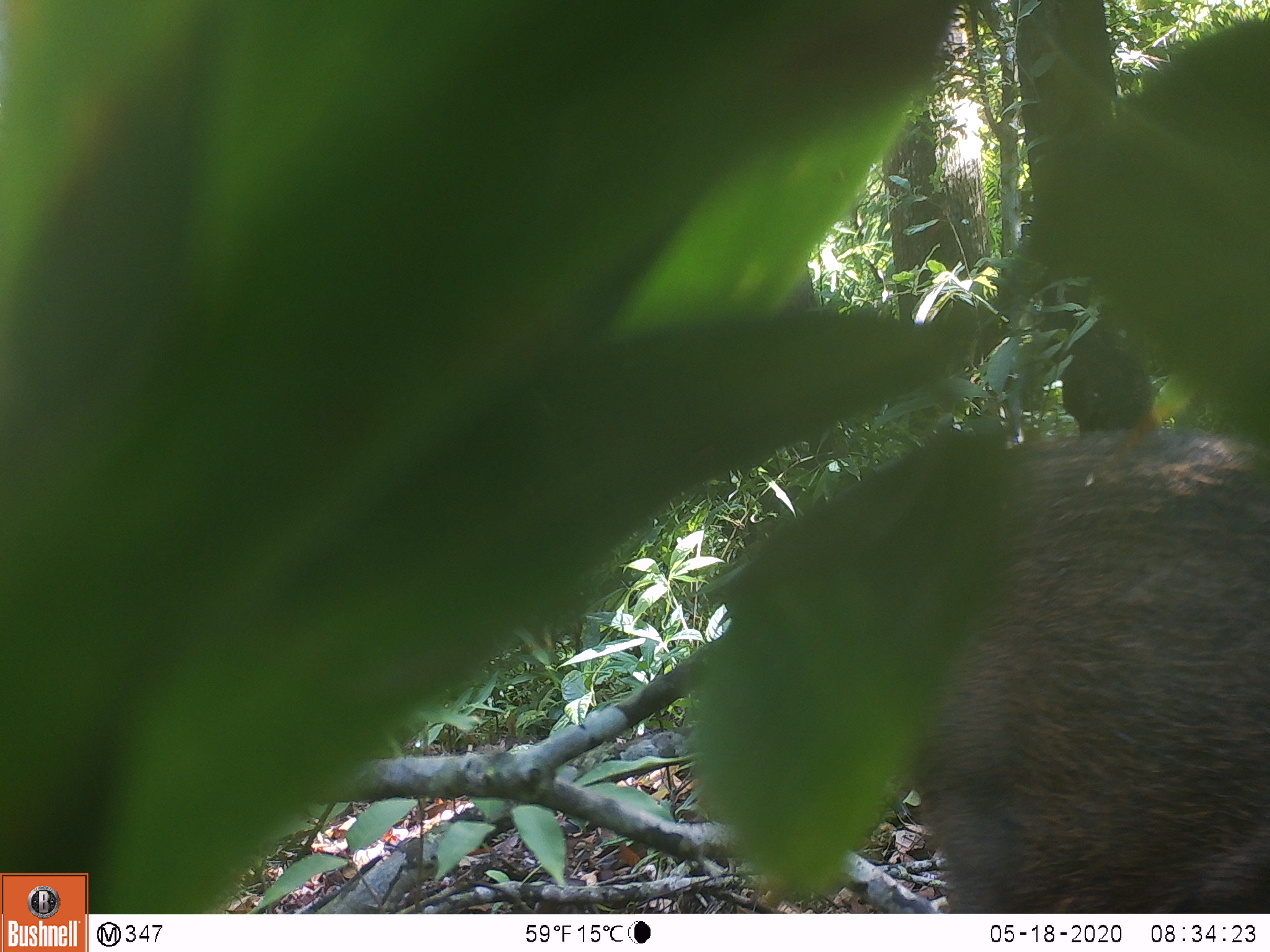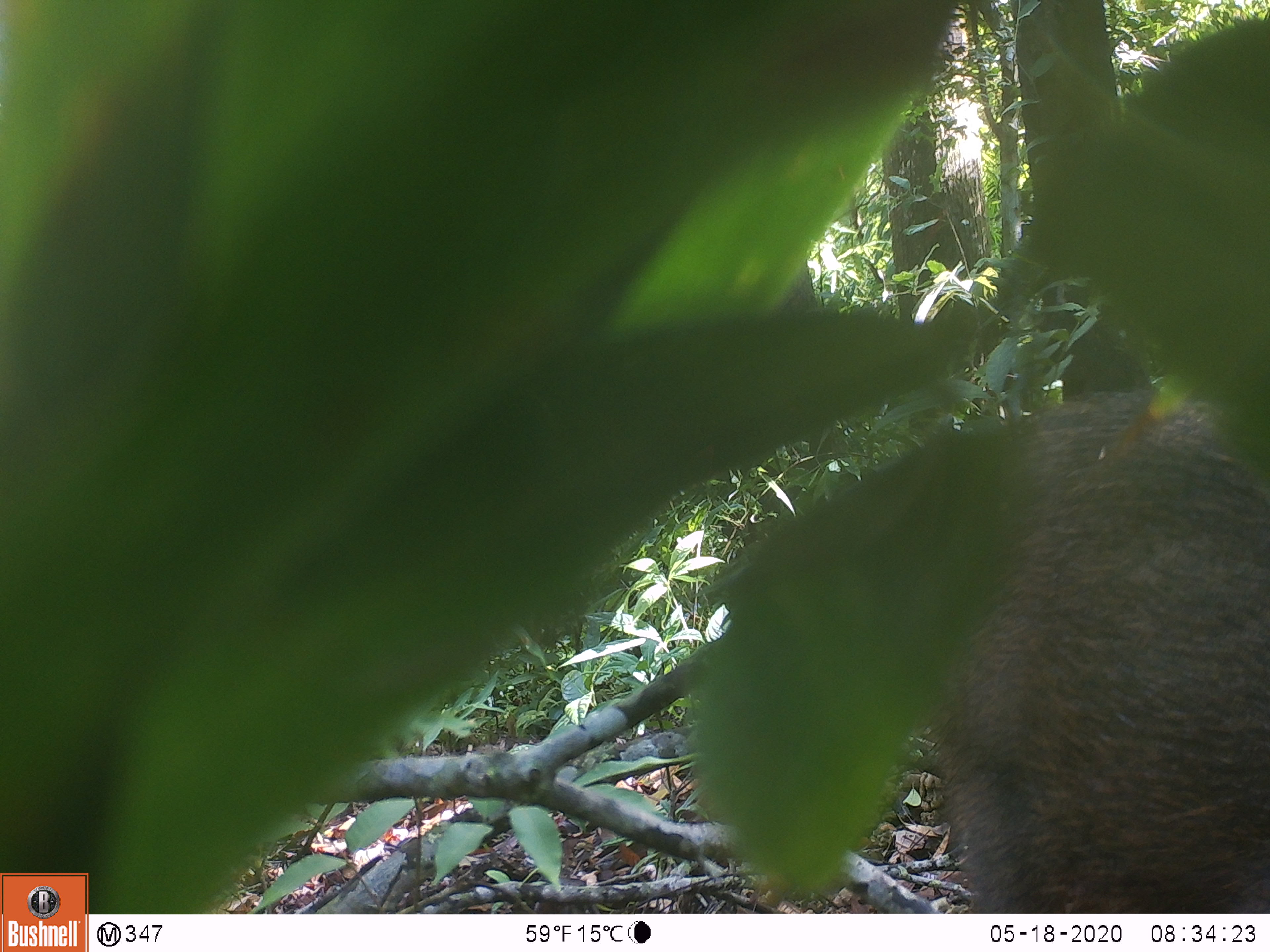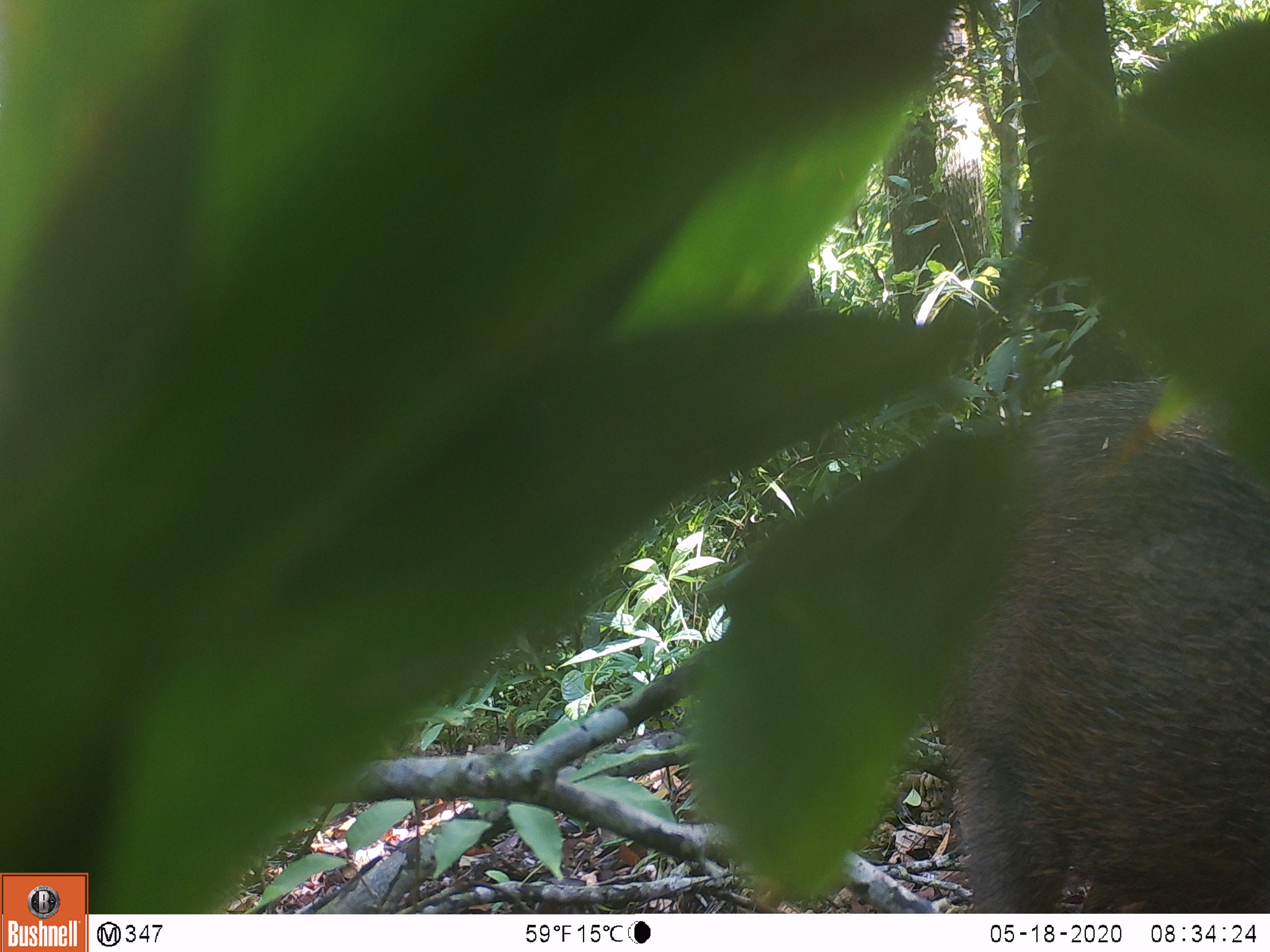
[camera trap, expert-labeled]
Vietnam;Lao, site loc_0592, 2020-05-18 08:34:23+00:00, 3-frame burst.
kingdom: Animalia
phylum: Chordata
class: Mammalia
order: Artiodactyla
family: Suidae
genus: Sus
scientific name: Sus scrofa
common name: eurasian wild pig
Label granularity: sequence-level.